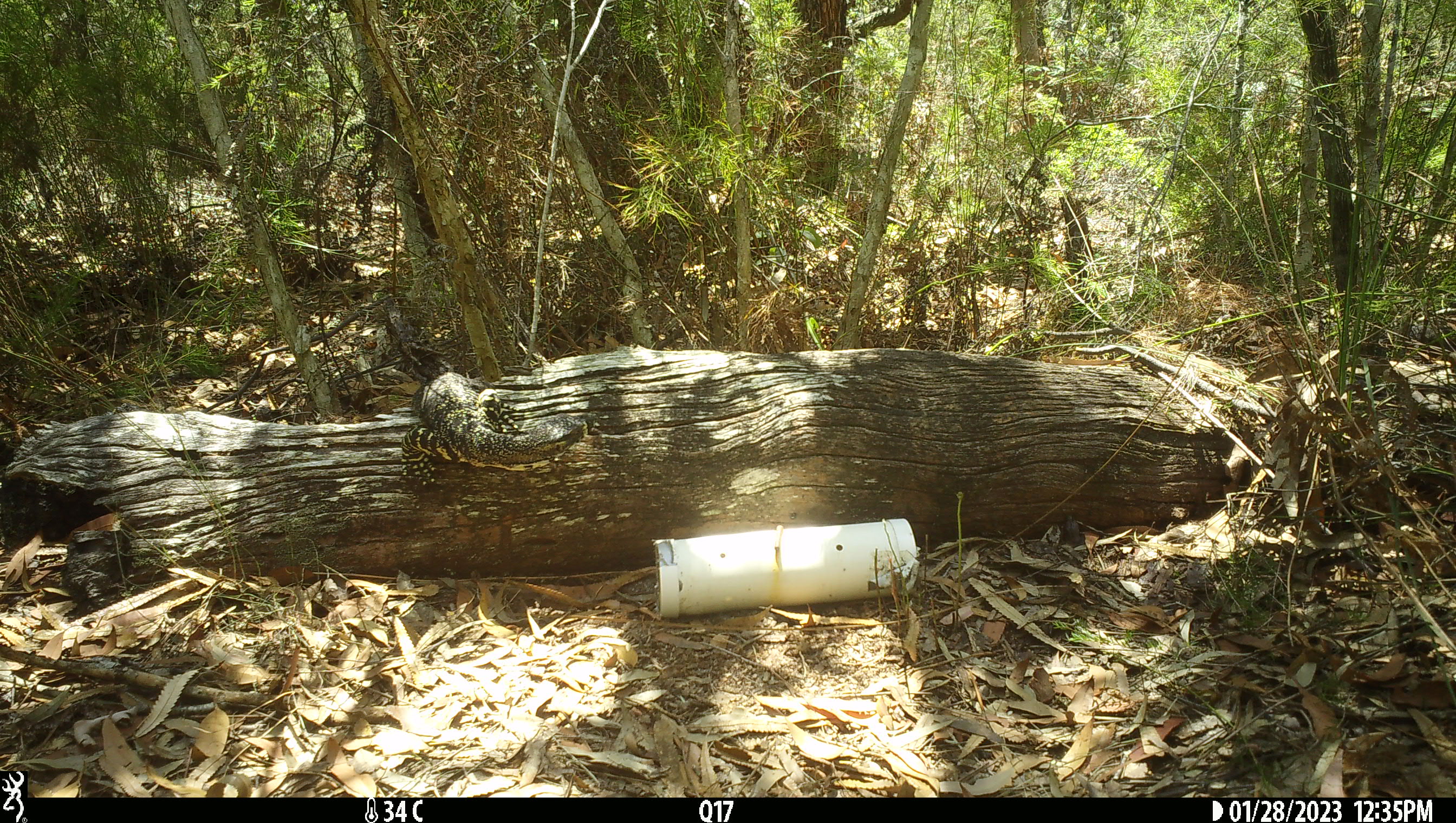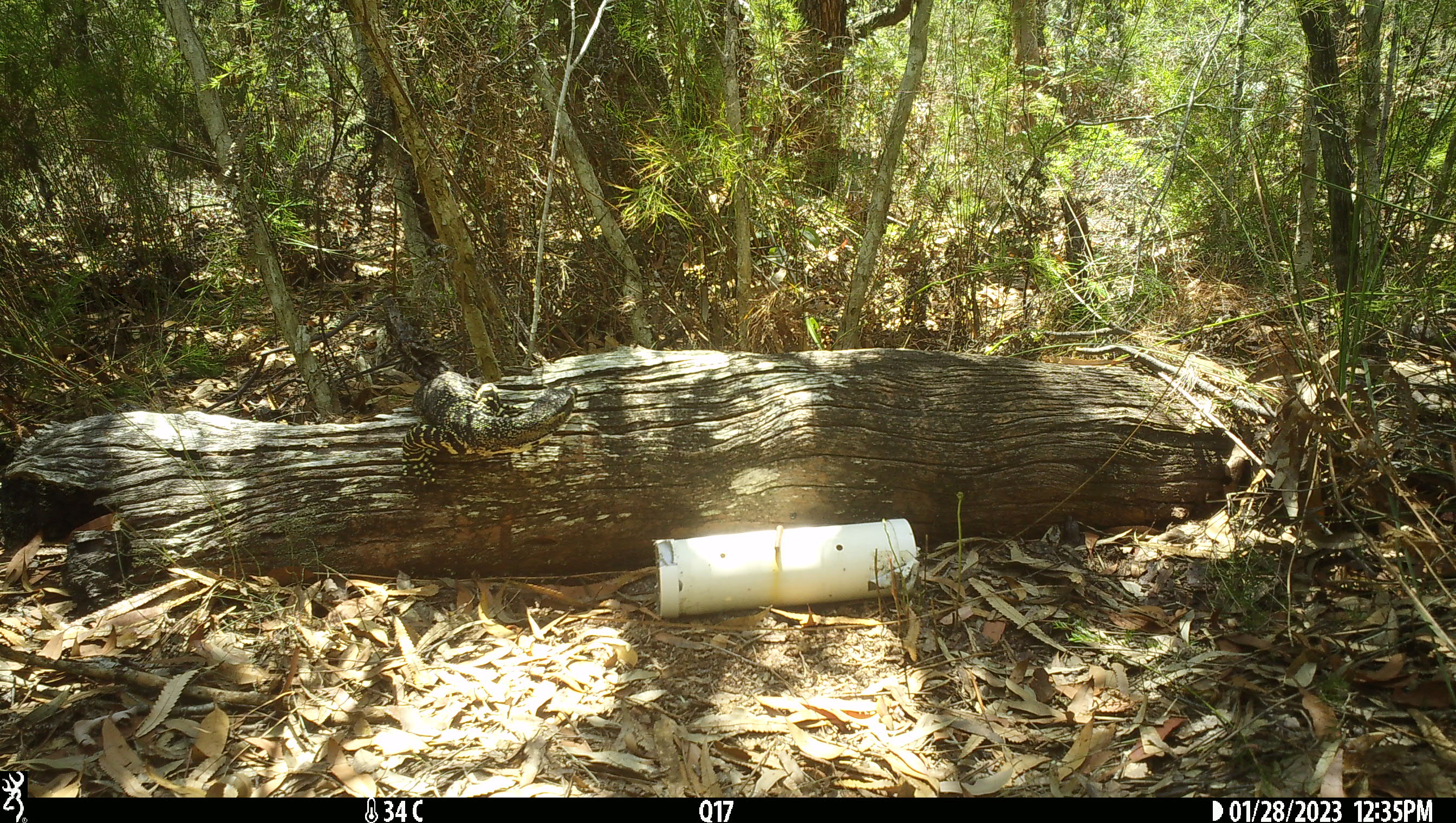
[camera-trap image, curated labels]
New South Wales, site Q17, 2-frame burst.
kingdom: Animalia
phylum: Chordata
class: Reptilia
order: Squamata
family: Varanidae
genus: Varanus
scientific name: Varanus varius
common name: lace monitor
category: goanna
Goanna (lace monitor) (Varanus varius).